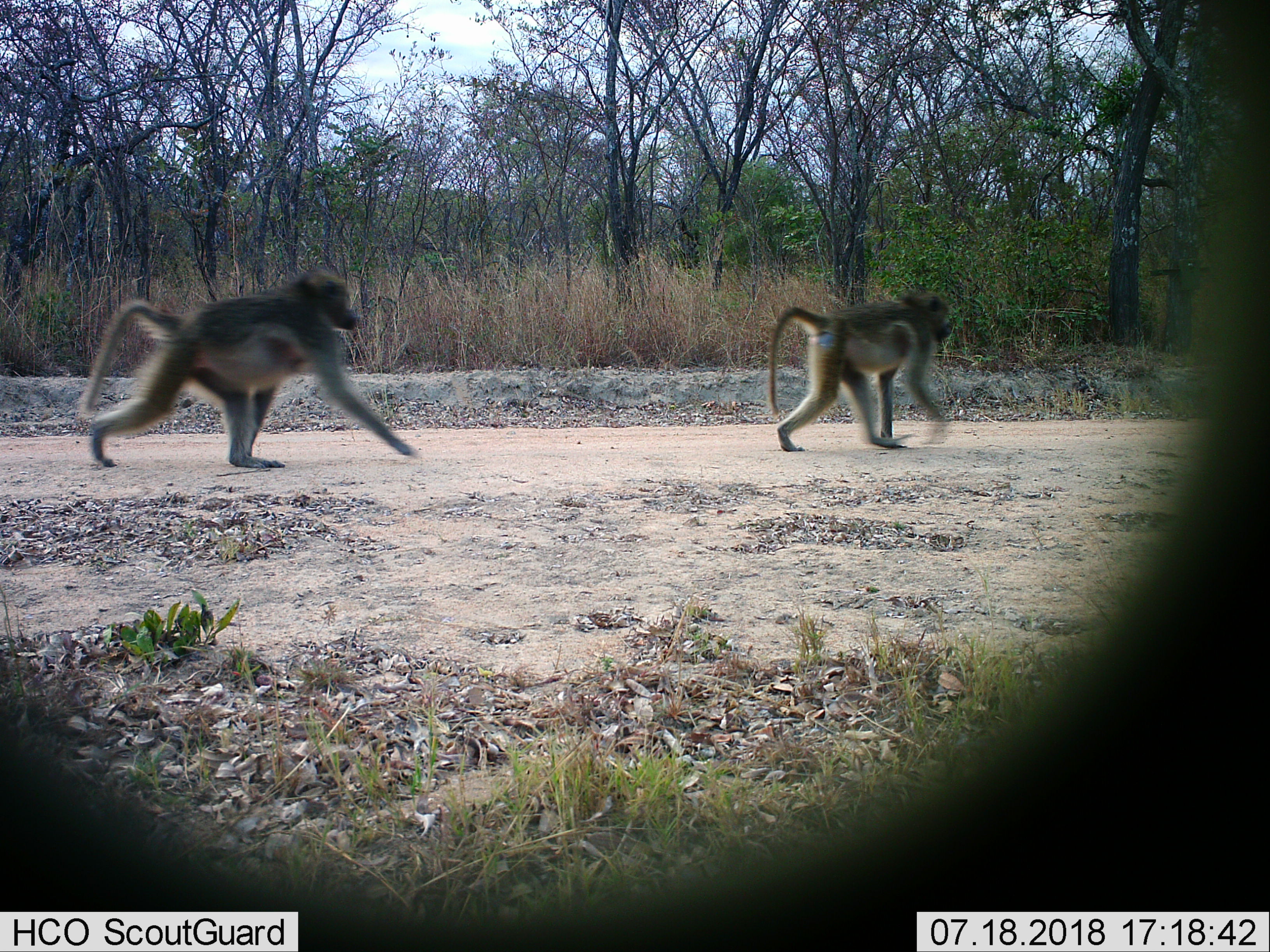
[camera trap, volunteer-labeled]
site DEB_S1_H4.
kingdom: Animalia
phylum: Chordata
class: Mammalia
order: Primates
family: Cercopithecidae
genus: Papio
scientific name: Papio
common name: baboon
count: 2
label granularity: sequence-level